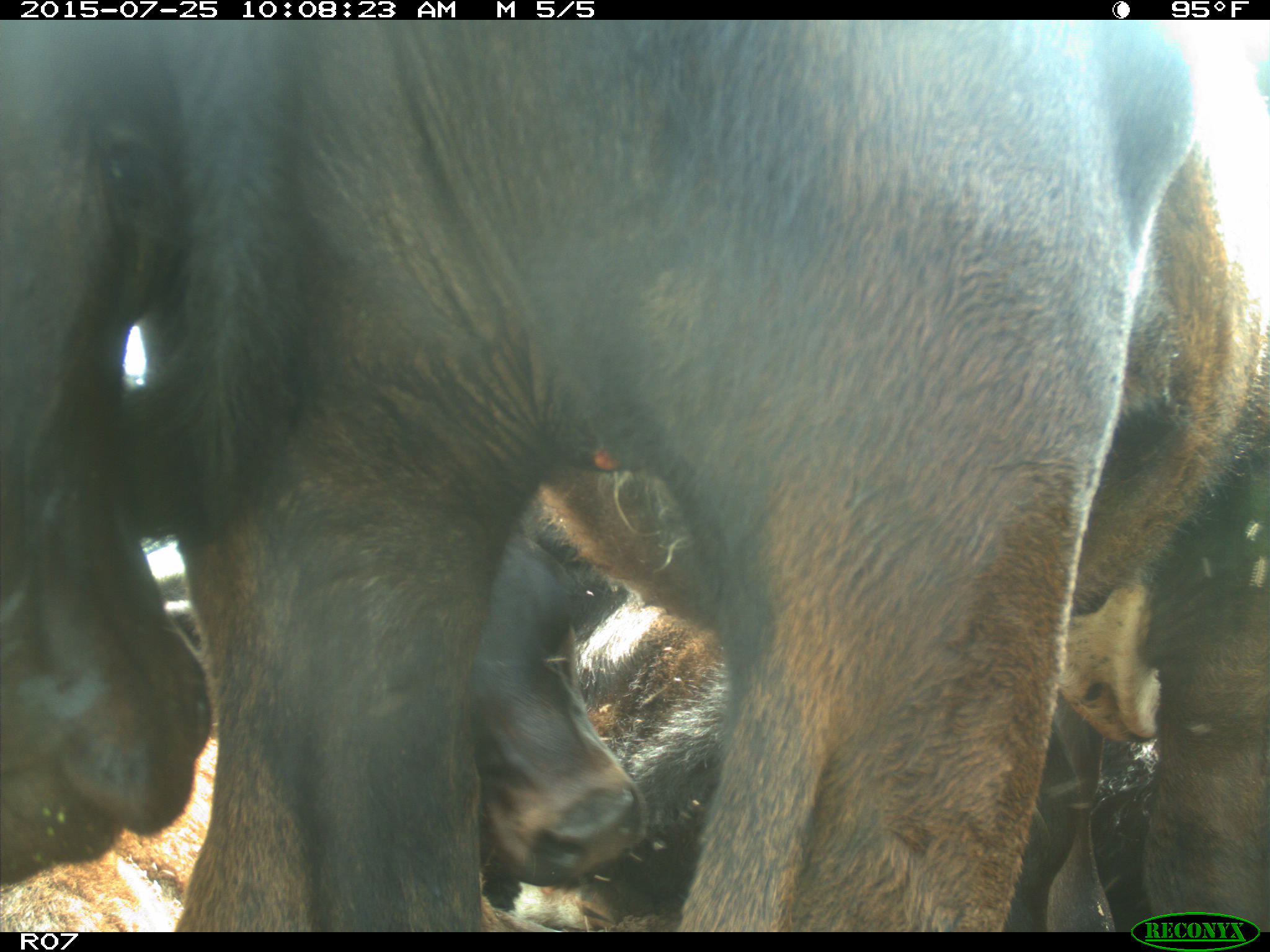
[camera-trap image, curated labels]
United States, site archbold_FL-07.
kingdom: Animalia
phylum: Chordata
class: Mammalia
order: Artiodactyla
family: Bovidae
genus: Bos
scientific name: Bos taurus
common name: domestic cow